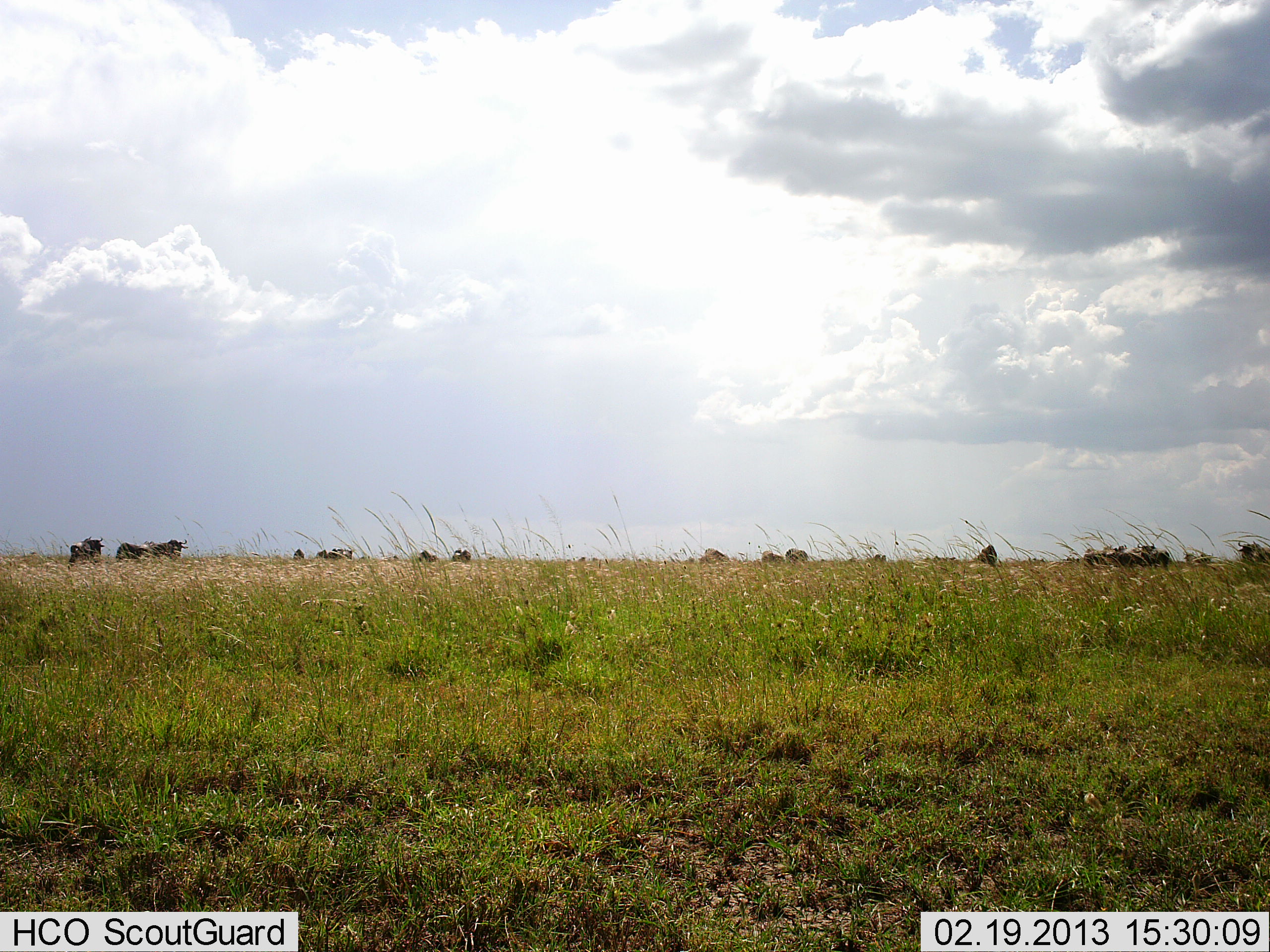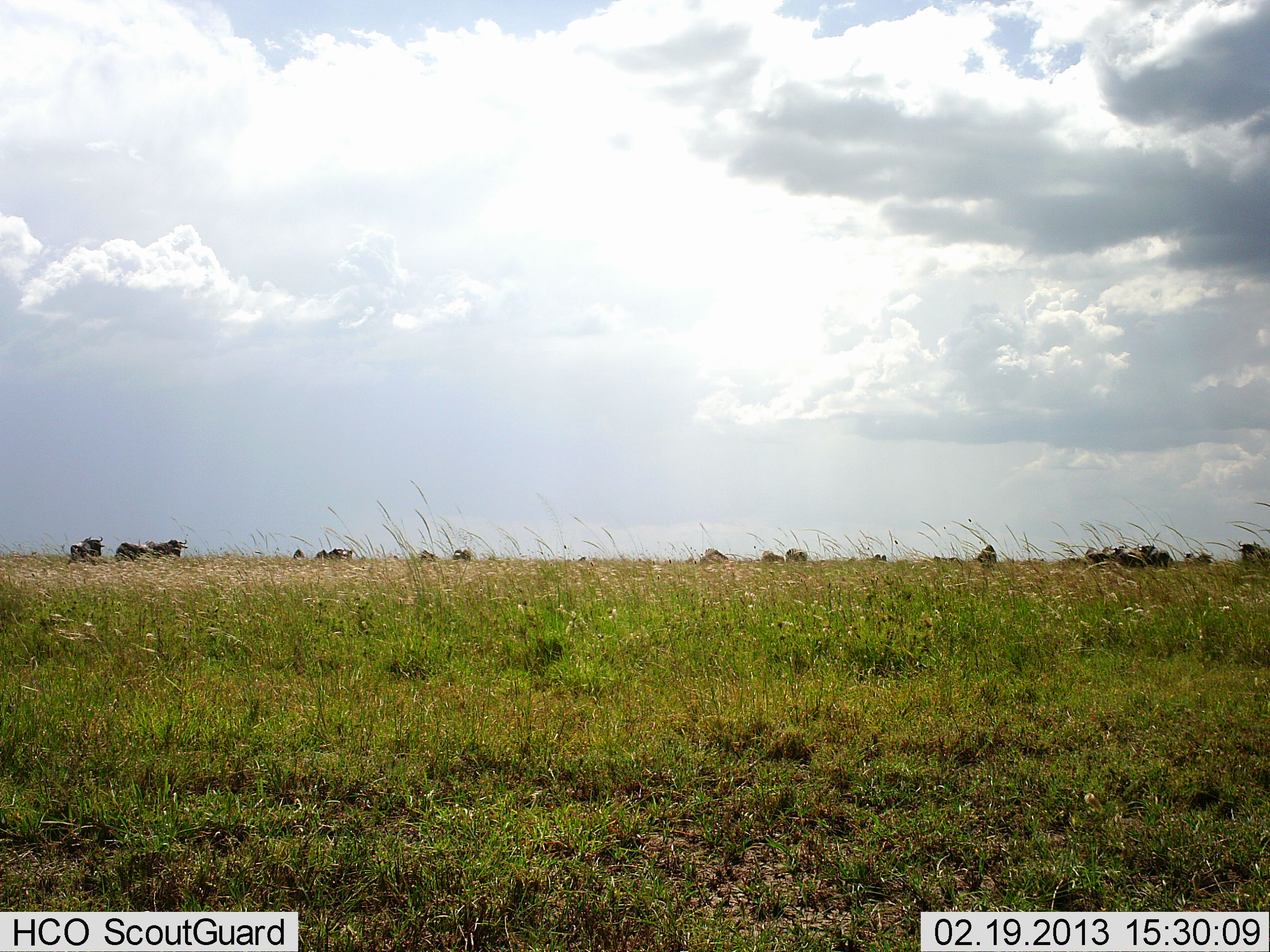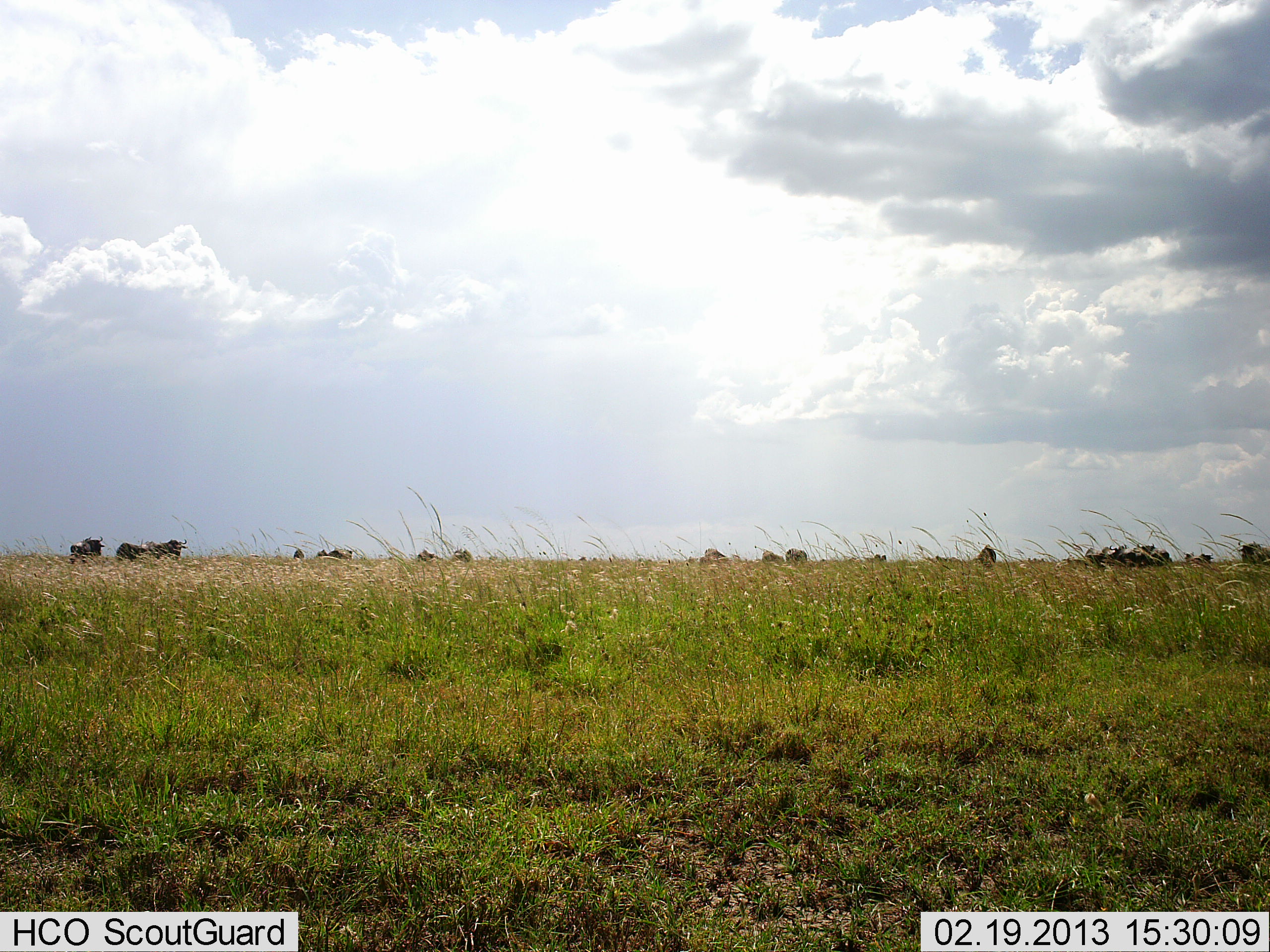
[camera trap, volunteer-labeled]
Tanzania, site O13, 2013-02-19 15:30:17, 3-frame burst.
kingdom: Animalia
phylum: Chordata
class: Mammalia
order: Artiodactyla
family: Bovidae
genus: Connochaetes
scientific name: Connochaetes taurinus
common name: blue wildebeest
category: wildebeest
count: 11-50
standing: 77%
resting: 5%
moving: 14%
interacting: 0%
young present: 0%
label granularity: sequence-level